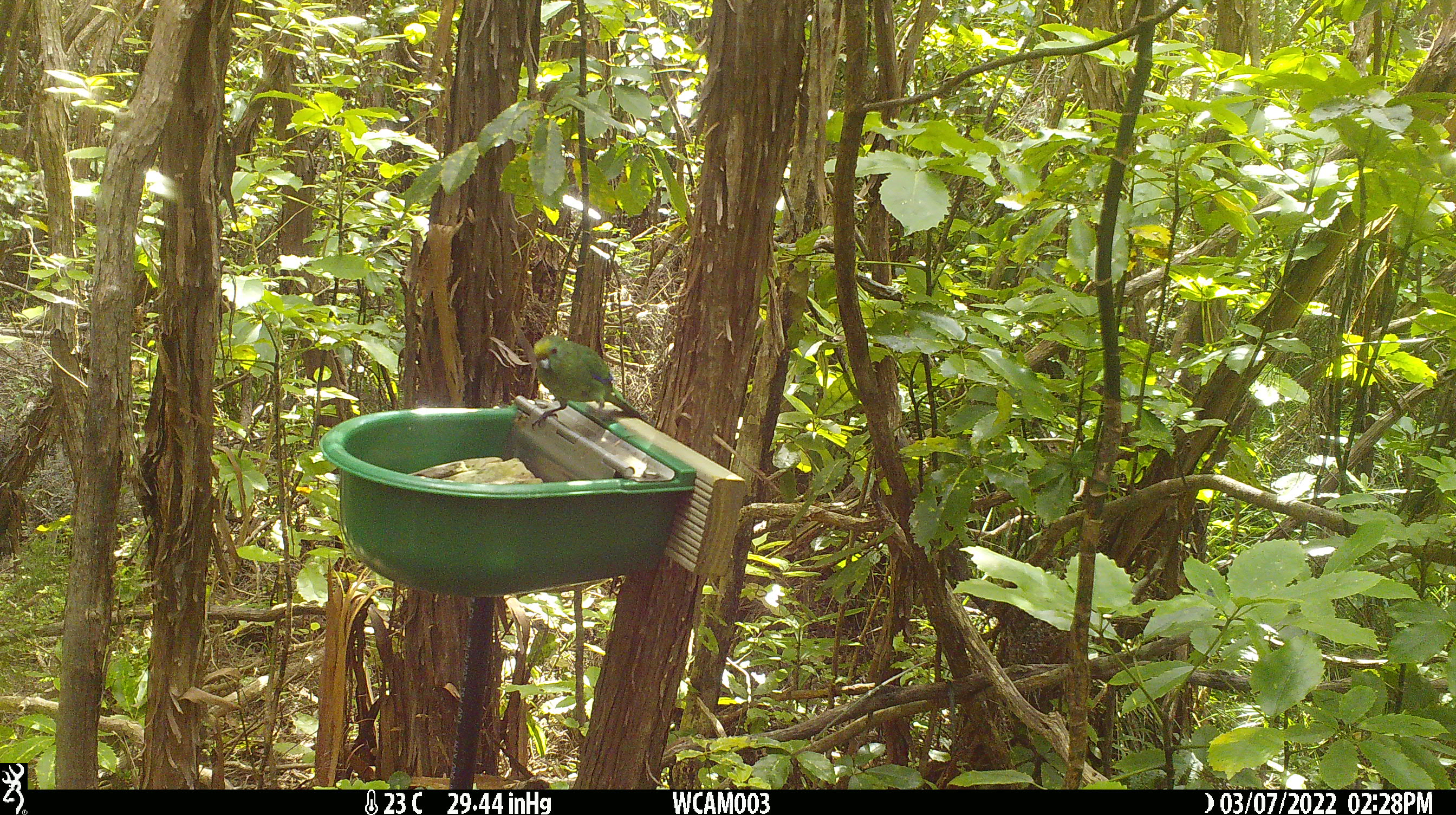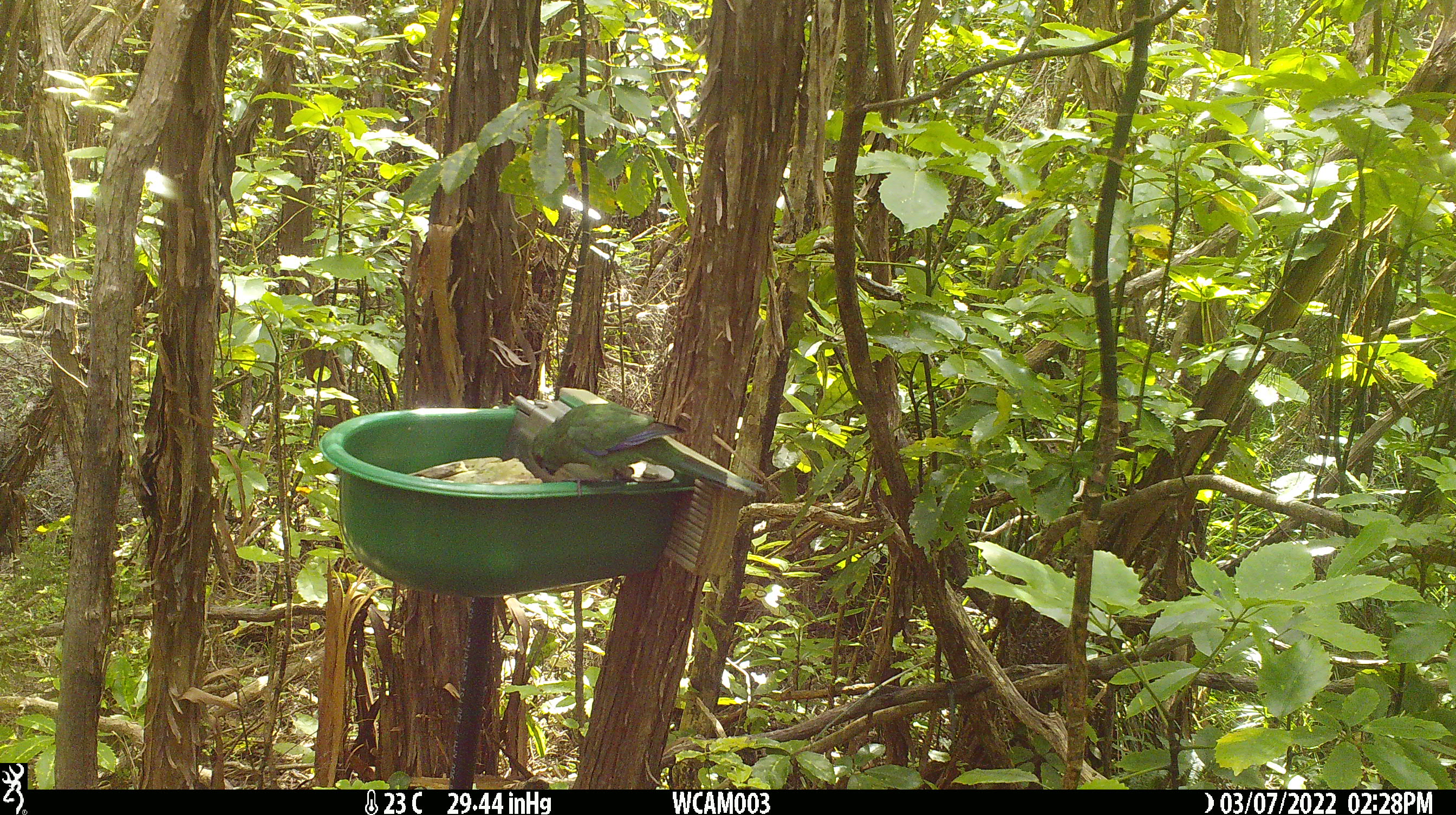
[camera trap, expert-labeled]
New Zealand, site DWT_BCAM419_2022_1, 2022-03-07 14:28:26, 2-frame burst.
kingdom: Animalia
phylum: Chordata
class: Aves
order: Psittaciformes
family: Psittaculidae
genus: Cyanoramphus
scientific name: Cyanoramphus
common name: parakeet